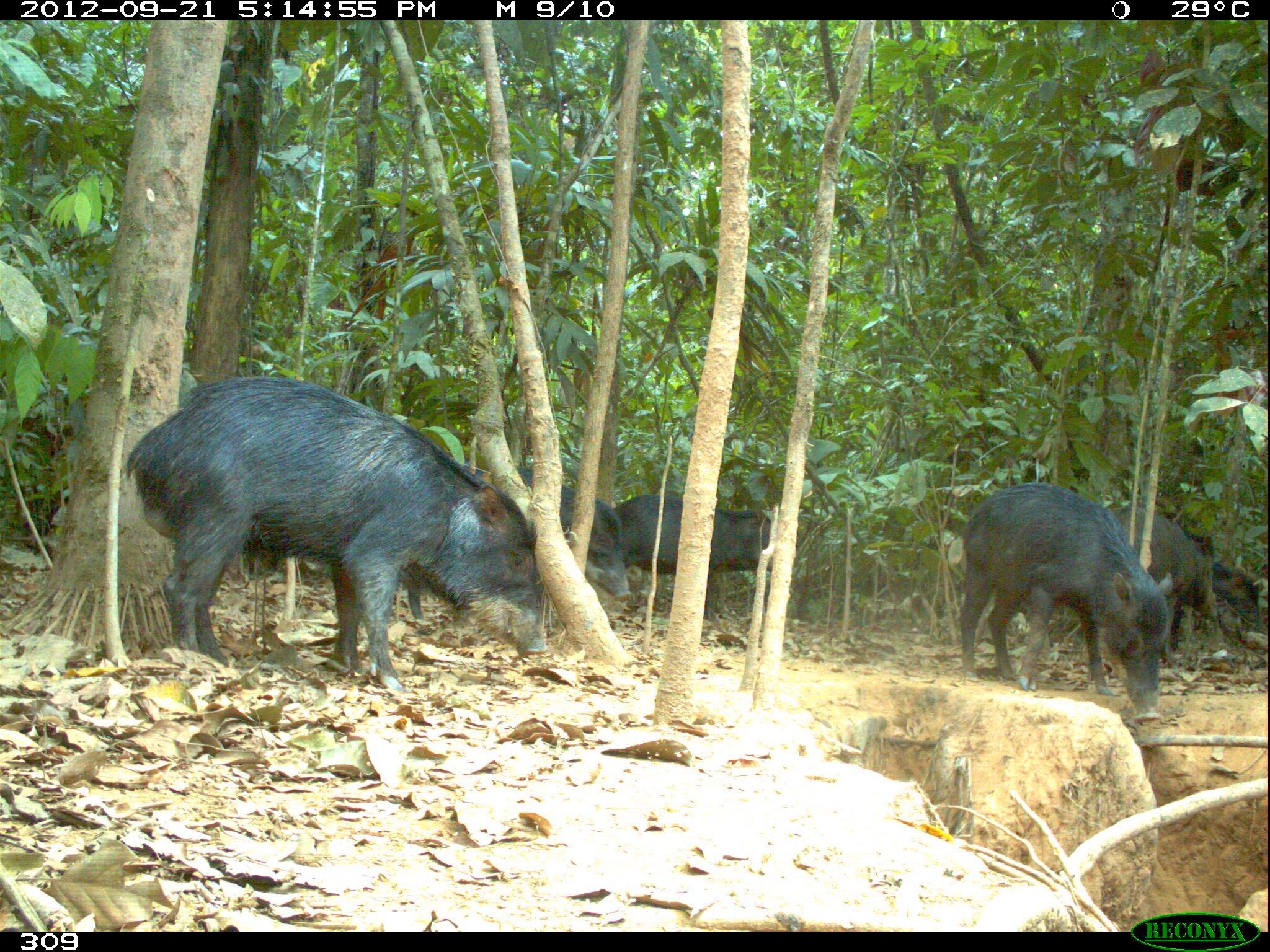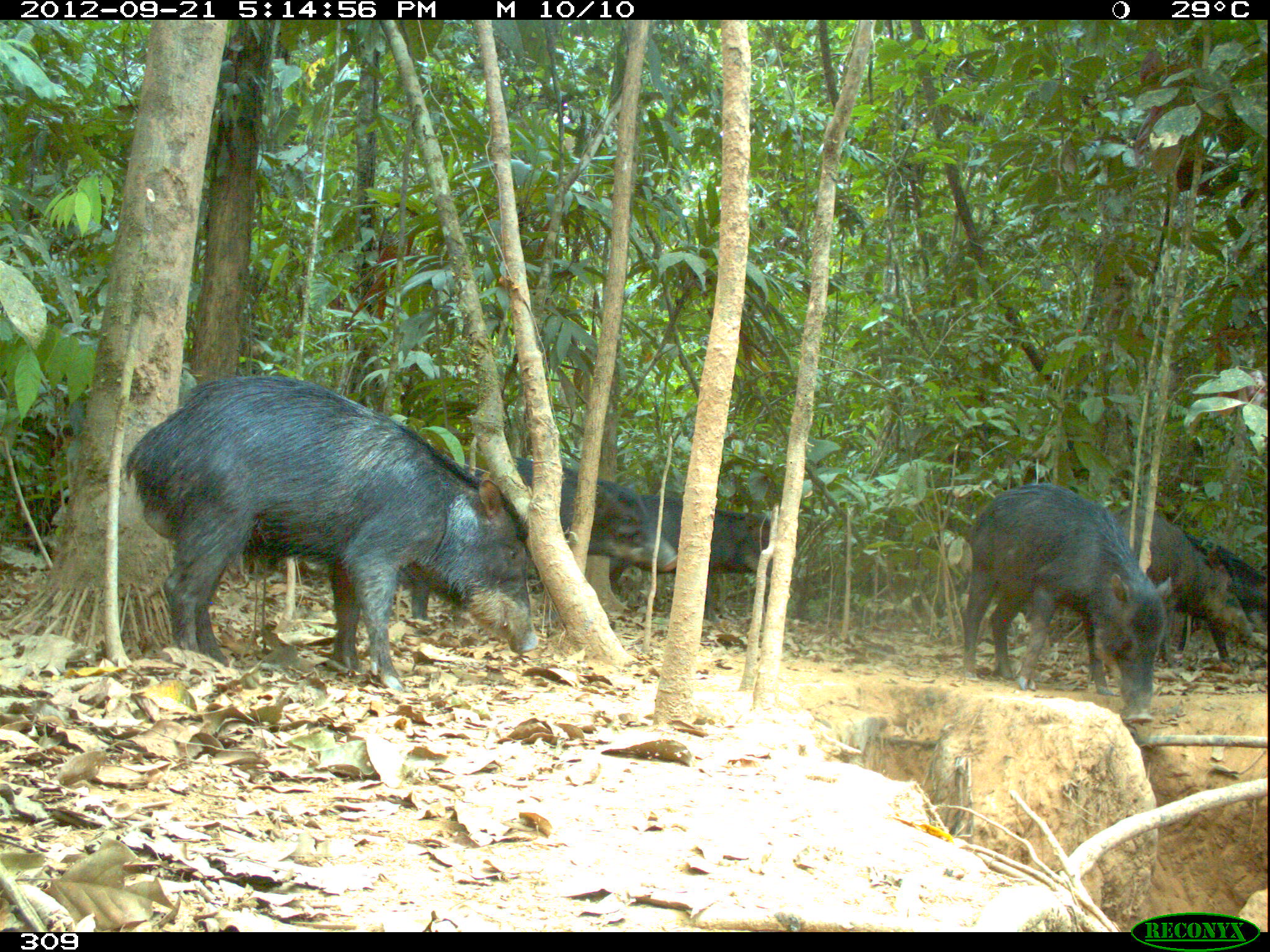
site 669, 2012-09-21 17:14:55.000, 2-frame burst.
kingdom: Animalia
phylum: Chordata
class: Mammalia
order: Artiodactyla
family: Tayassuidae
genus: Tayassu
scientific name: Tayassu pecari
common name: white-lipped peccary